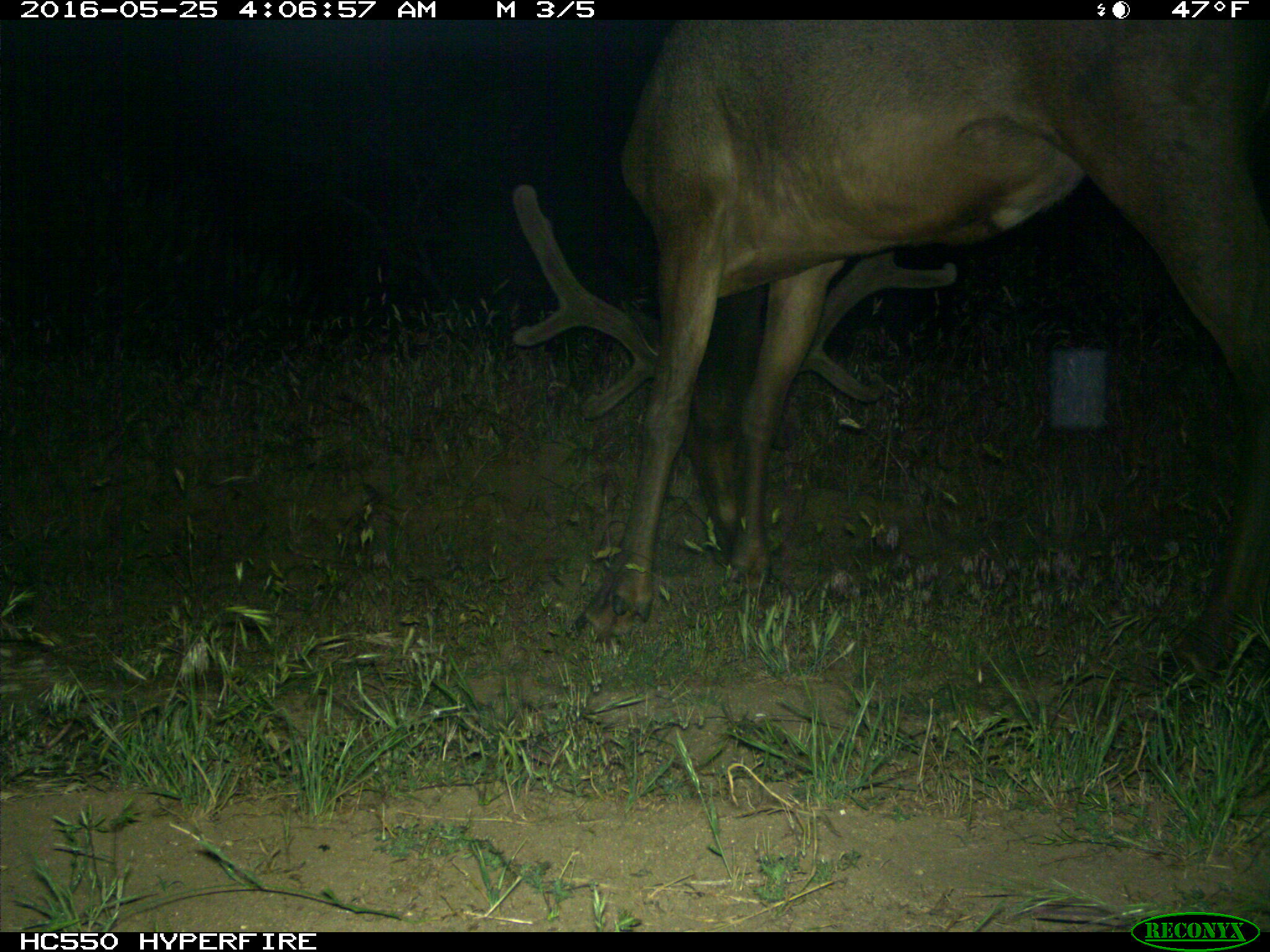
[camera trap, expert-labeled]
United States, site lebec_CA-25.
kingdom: Animalia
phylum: Chordata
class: Mammalia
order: Artiodactyla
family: Cervidae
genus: Cervus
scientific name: Cervus canadensis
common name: elk